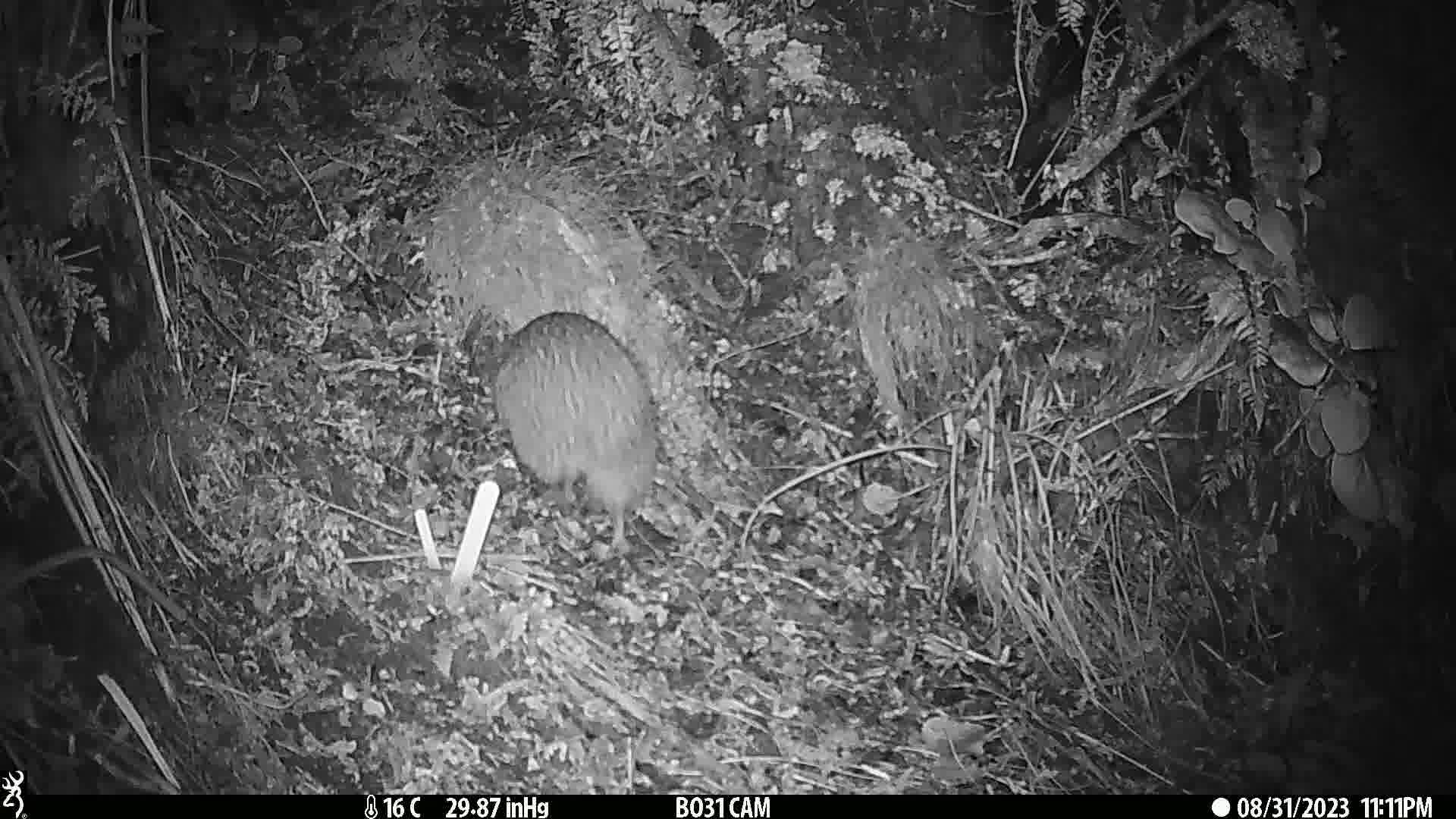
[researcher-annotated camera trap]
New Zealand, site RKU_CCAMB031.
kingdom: Animalia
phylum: Chordata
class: Aves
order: Apterygiformes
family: Apterygidae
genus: Apteryx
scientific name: Apteryx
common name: kiwi